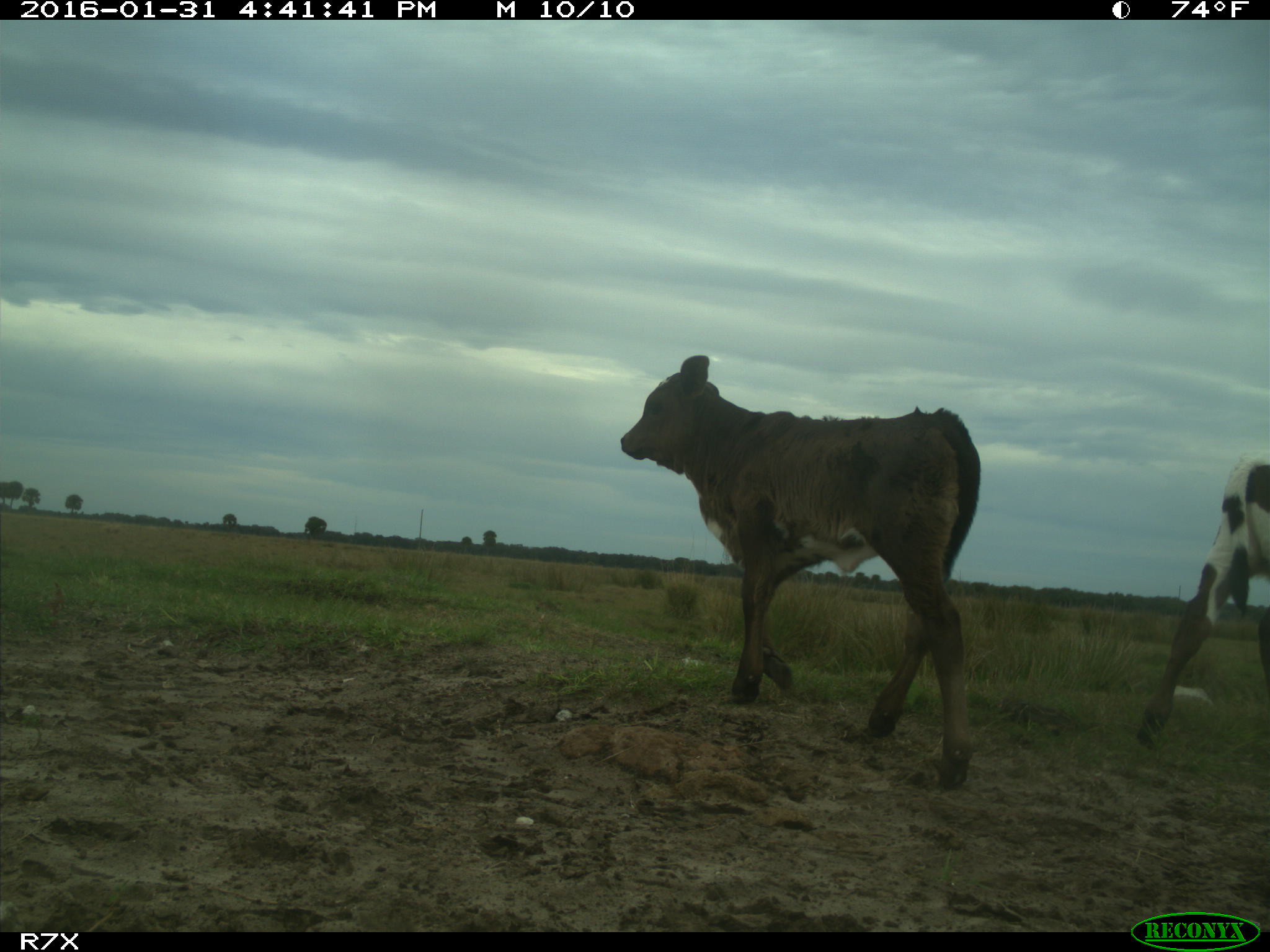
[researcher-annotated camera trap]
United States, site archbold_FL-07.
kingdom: Animalia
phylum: Chordata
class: Mammalia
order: Artiodactyla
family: Bovidae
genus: Bos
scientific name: Bos taurus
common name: domestic cow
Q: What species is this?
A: Bos taurus (domestic cow).